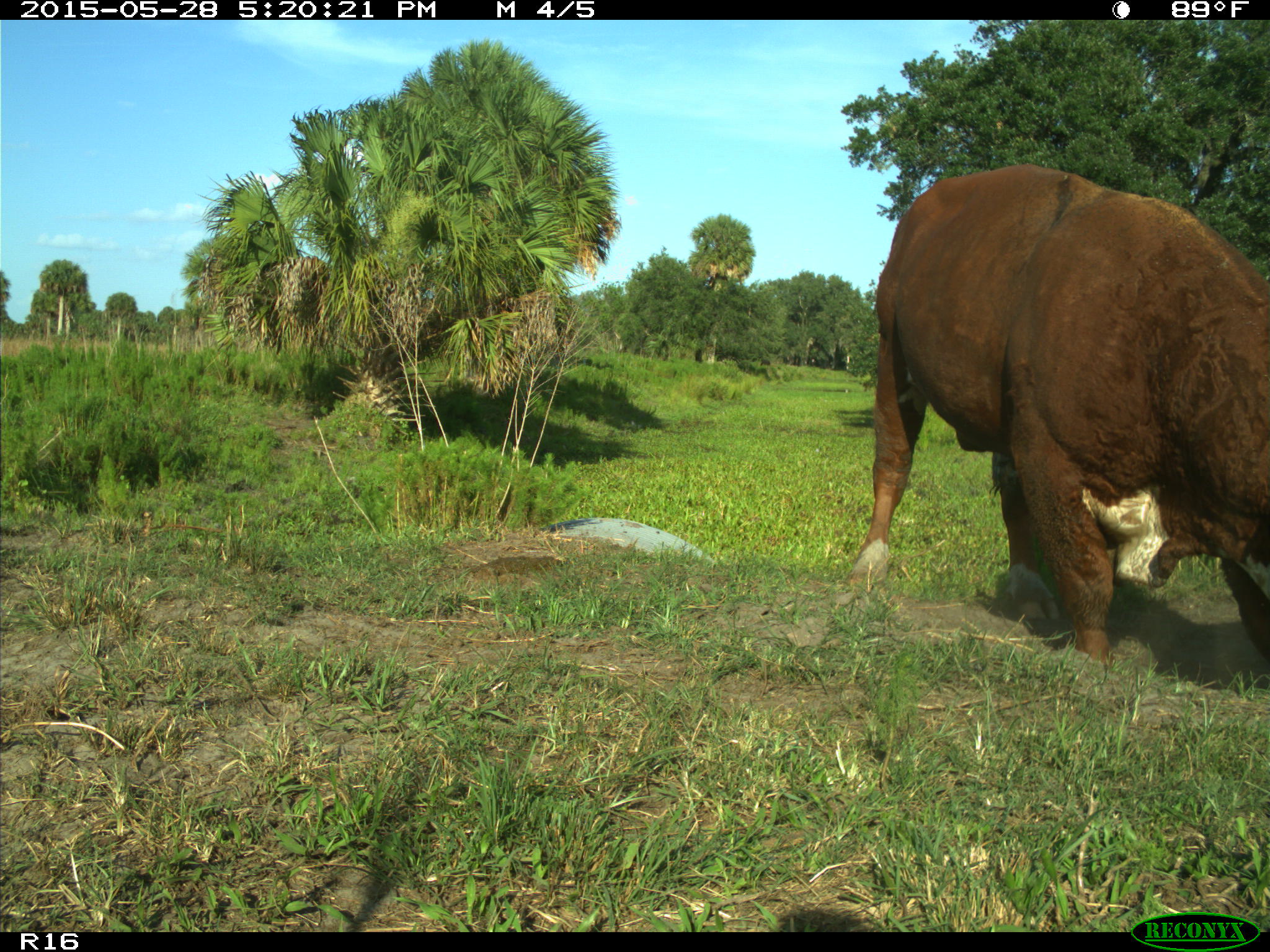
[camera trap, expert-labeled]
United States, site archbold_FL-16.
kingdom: Animalia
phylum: Chordata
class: Mammalia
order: Artiodactyla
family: Bovidae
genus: Bos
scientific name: Bos taurus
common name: domestic cow